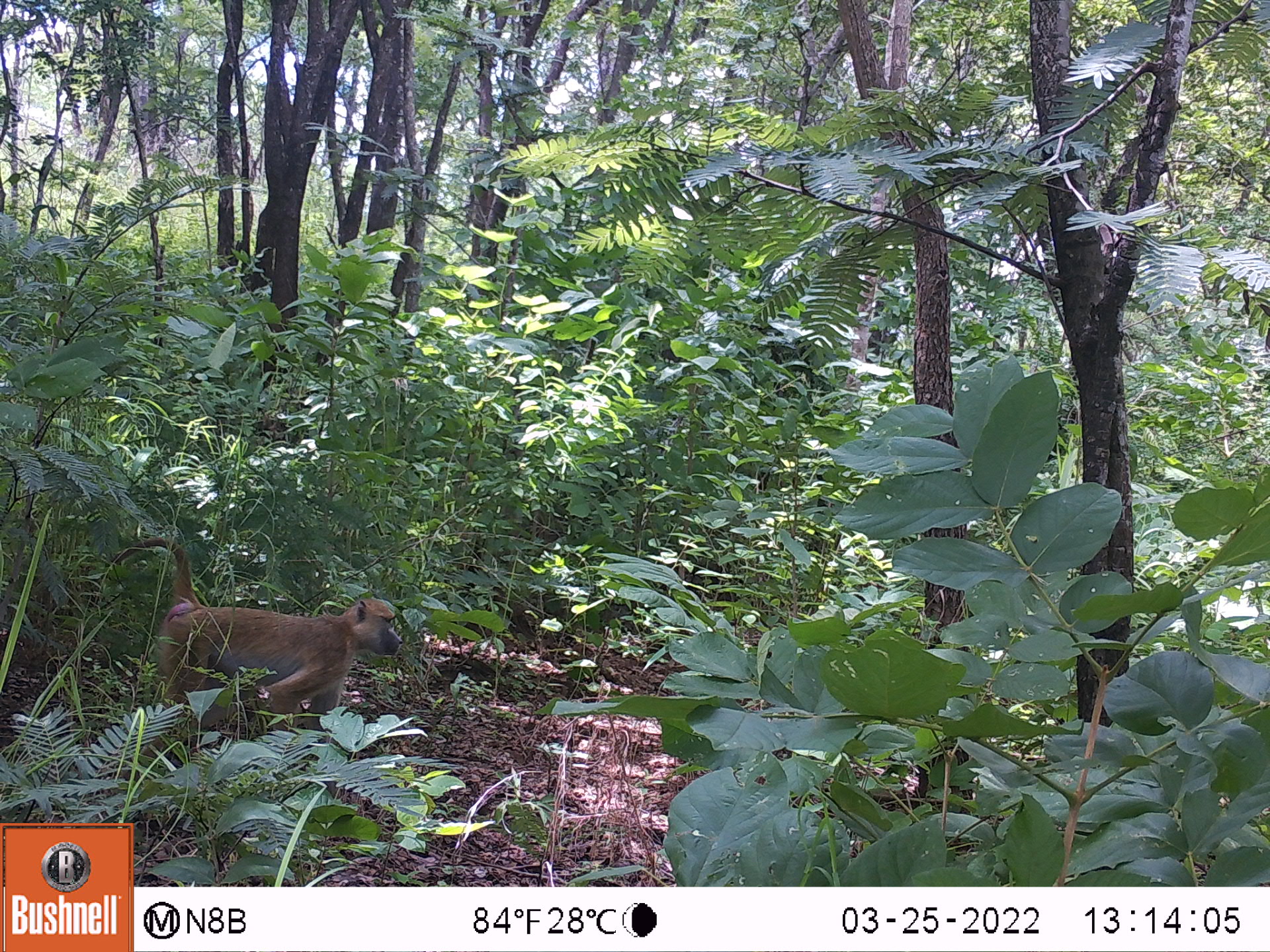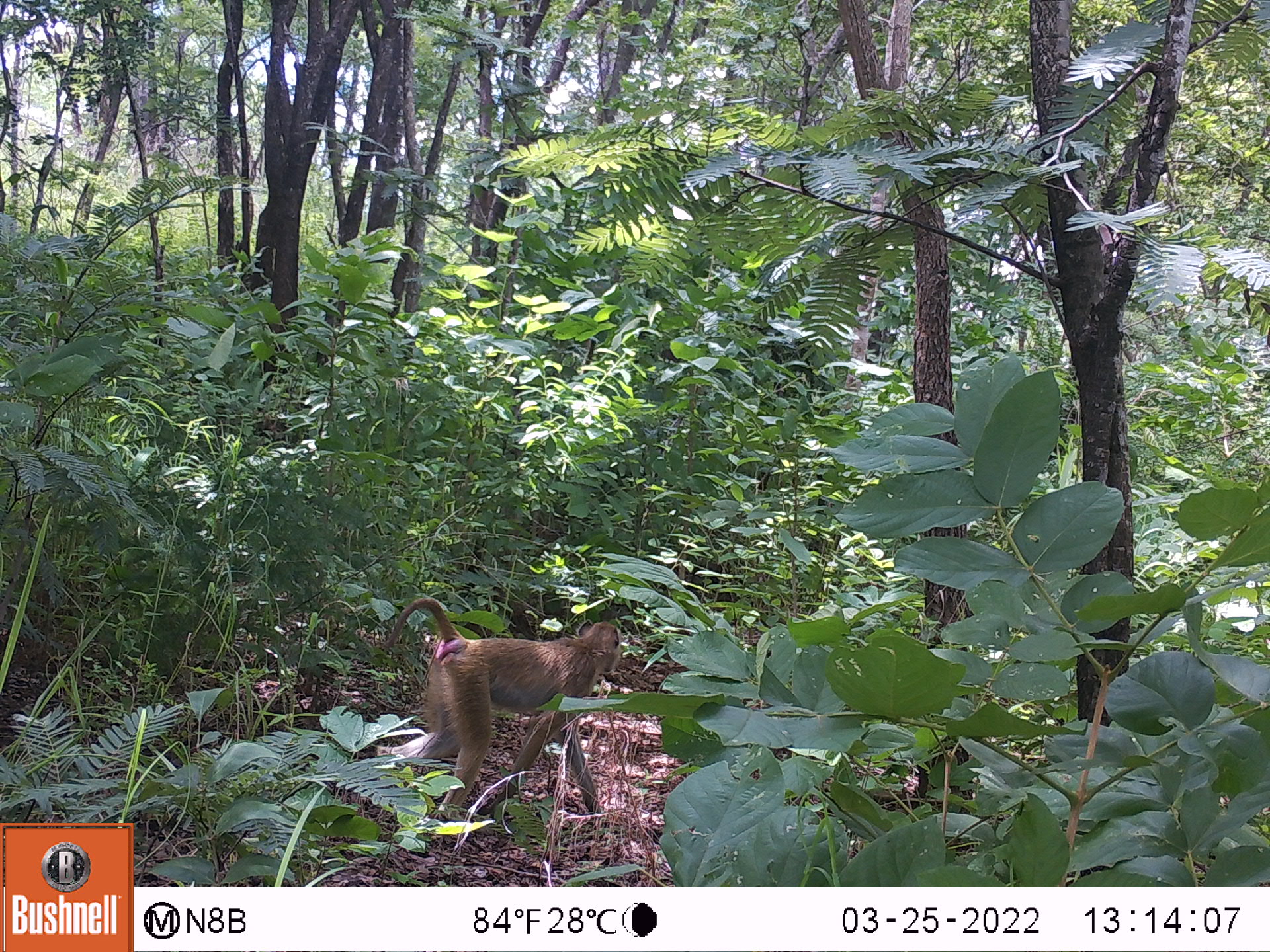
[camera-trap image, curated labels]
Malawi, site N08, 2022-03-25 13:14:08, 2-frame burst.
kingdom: Animalia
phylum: Chordata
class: Mammalia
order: Primates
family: Cercopithecidae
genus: Papio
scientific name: Papio cynocephalus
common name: yellow baboon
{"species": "yellow baboon (Papio cynocephalus)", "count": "1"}